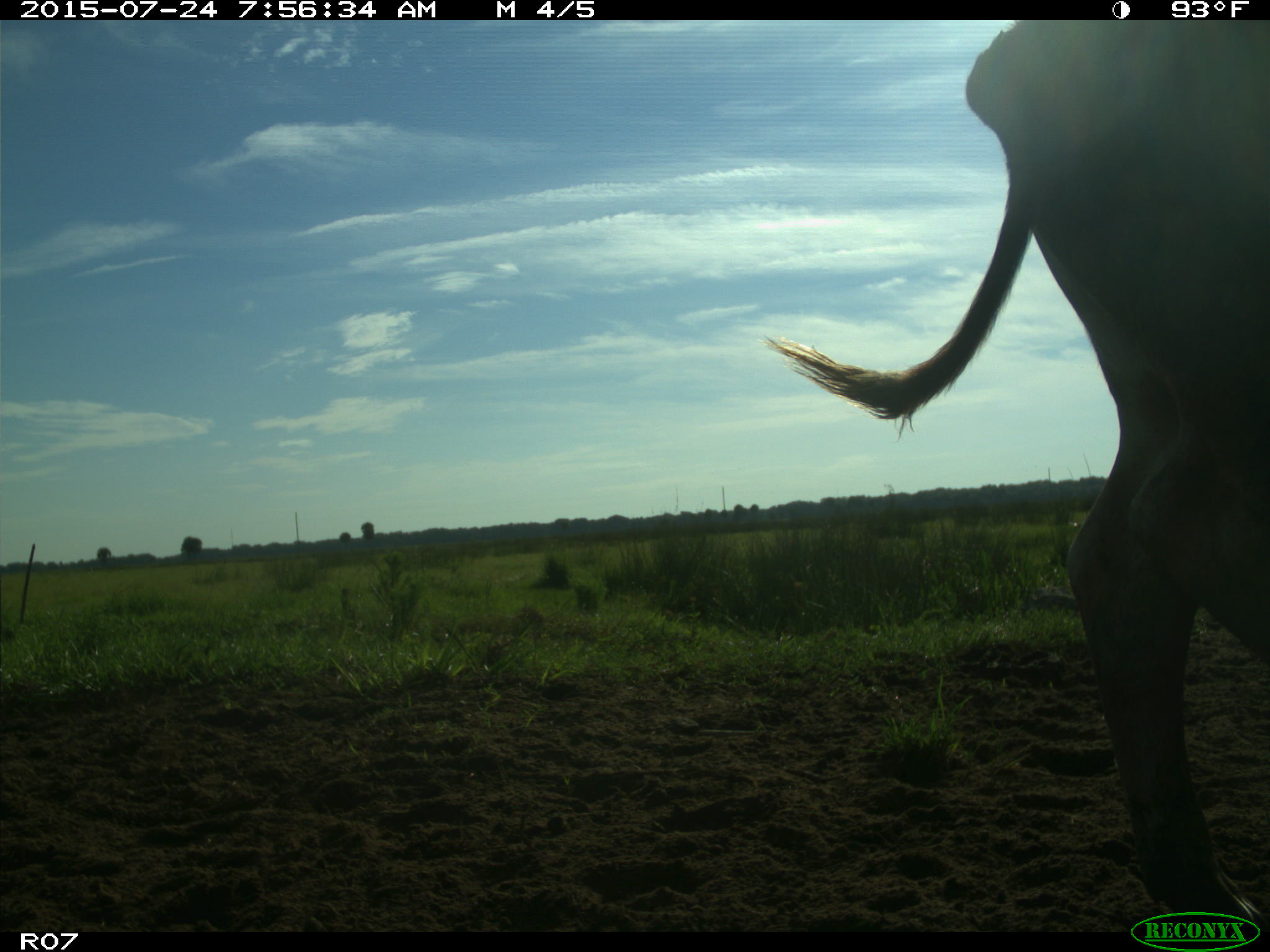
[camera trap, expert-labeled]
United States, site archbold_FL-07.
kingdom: Animalia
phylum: Chordata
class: Mammalia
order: Artiodactyla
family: Bovidae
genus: Bos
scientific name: Bos taurus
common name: domestic cow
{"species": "Bos taurus (domestic cow)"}